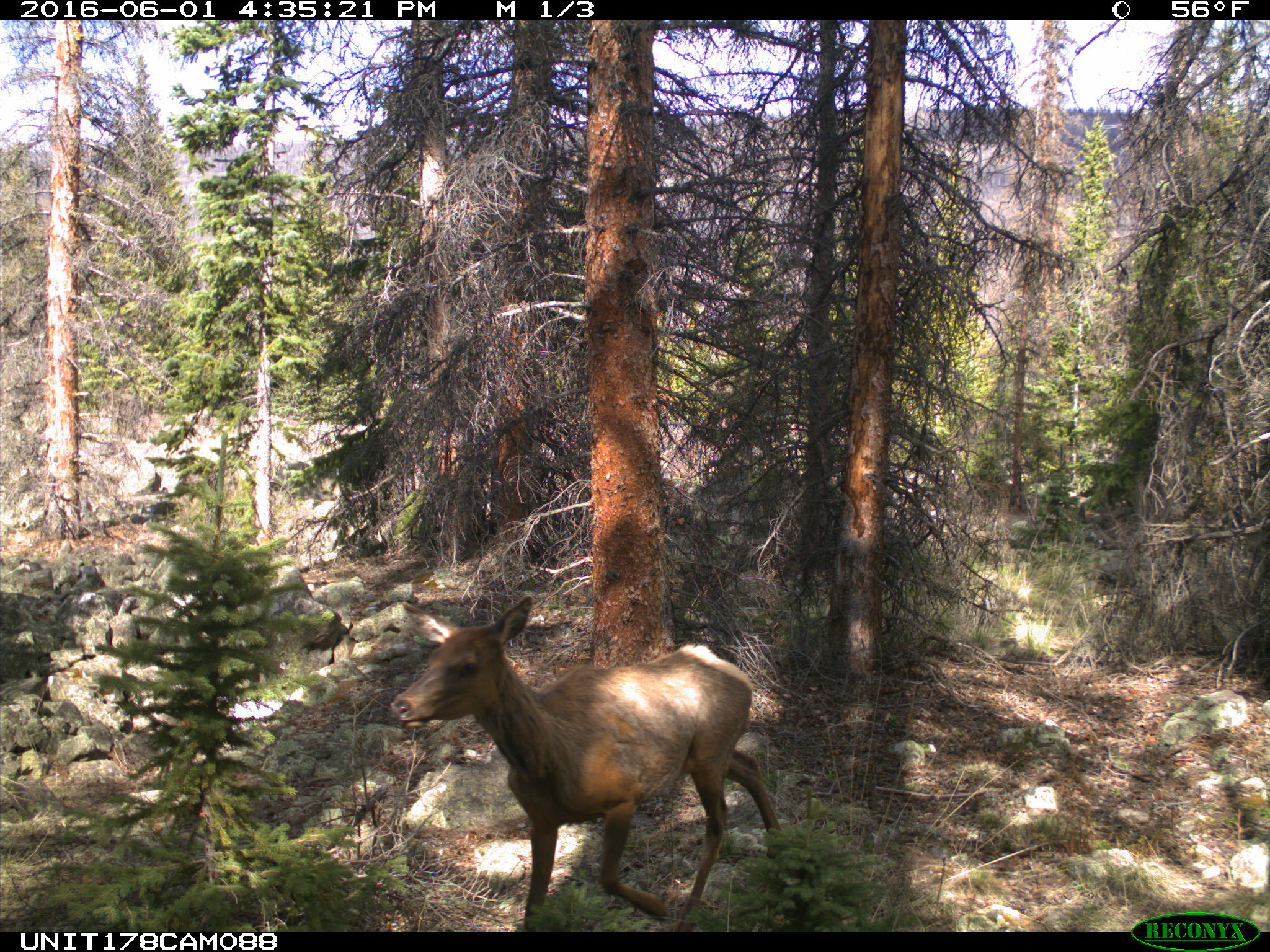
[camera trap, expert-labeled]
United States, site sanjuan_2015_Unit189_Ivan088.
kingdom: Animalia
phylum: Chordata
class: Mammalia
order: Artiodactyla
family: Cervidae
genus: Cervus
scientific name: Cervus elaphus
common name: red deer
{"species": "Cervus elaphus (red deer)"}